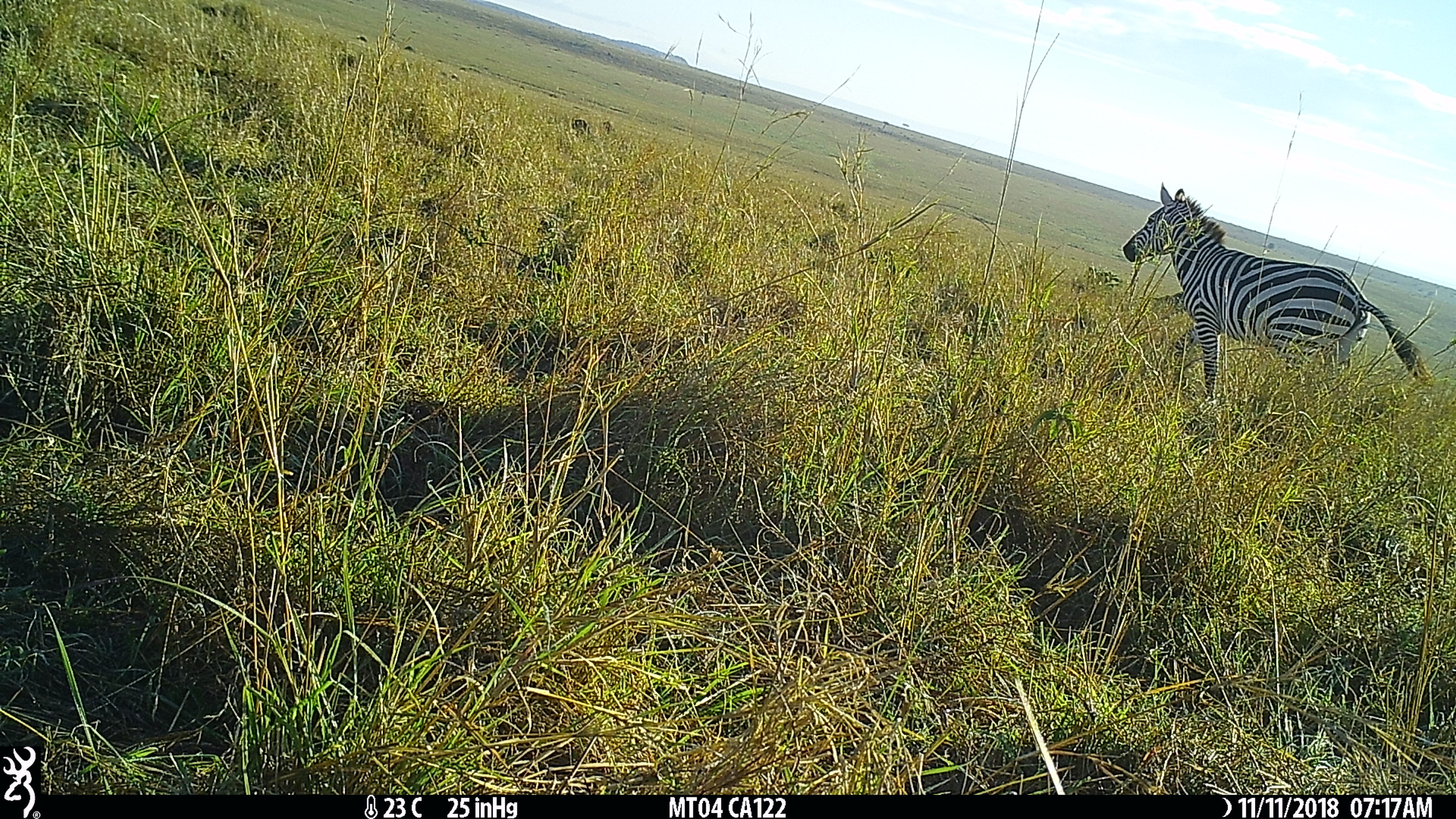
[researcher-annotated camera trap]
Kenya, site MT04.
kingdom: Animalia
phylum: Chordata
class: Mammalia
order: Perissodactyla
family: Equidae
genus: Equus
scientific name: Equus quagga burchellii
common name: burchell's zebra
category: zebra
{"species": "zebra (burchell's zebra) (Equus quagga burchellii)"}